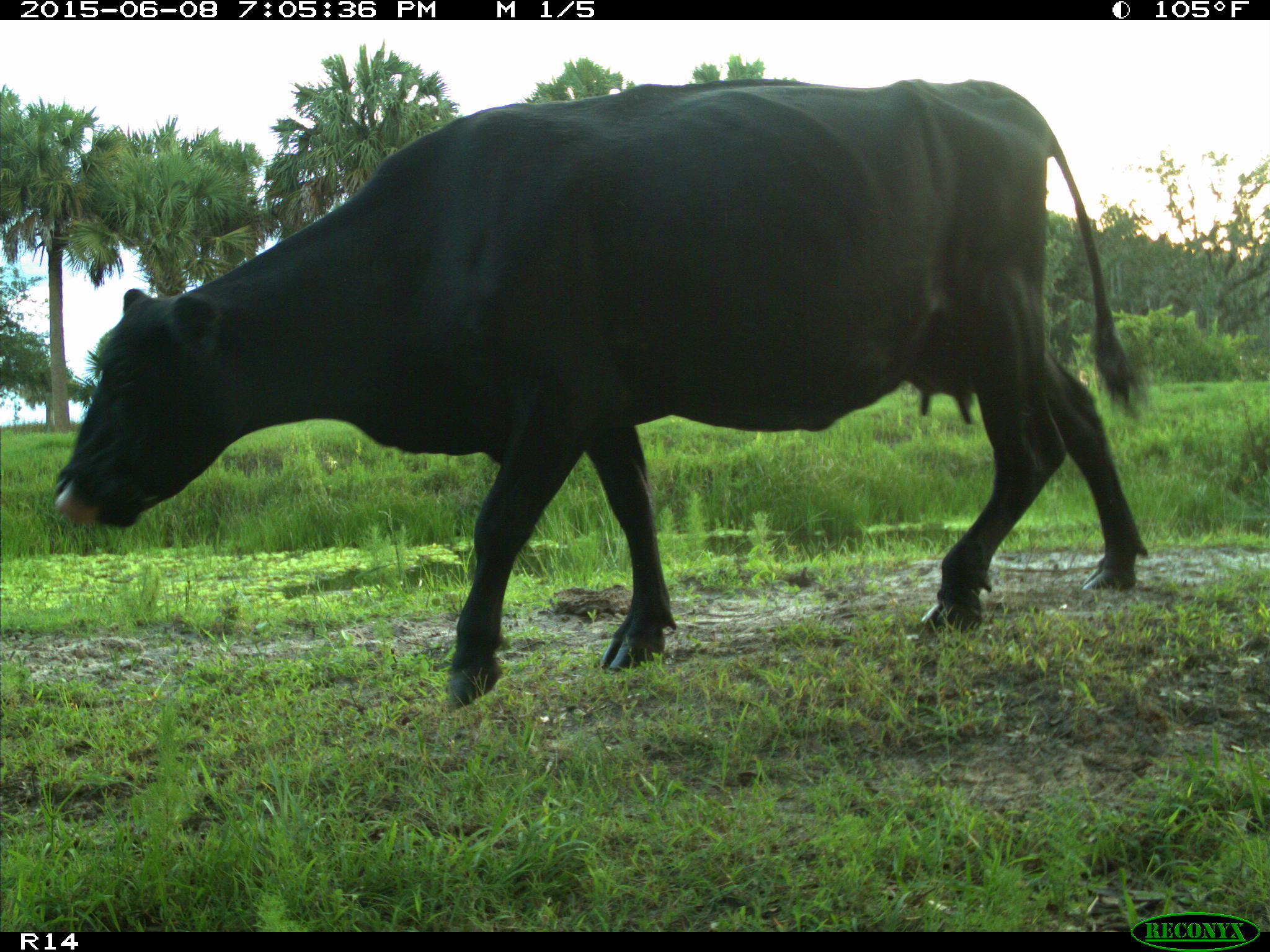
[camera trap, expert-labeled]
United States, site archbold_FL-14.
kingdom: Animalia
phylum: Chordata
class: Mammalia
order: Artiodactyla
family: Bovidae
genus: Bos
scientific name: Bos taurus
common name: domestic cow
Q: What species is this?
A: Bos taurus (domestic cow).